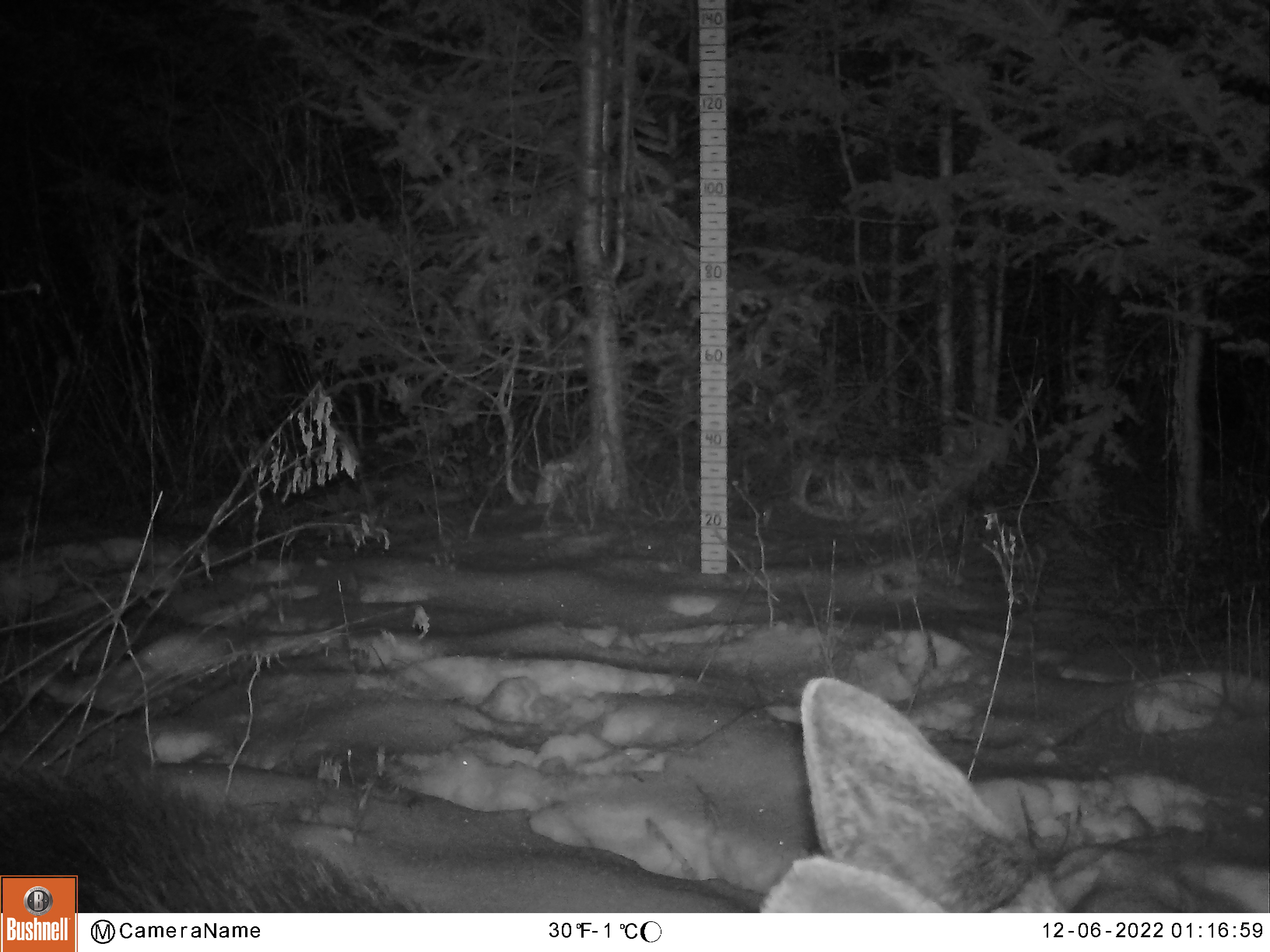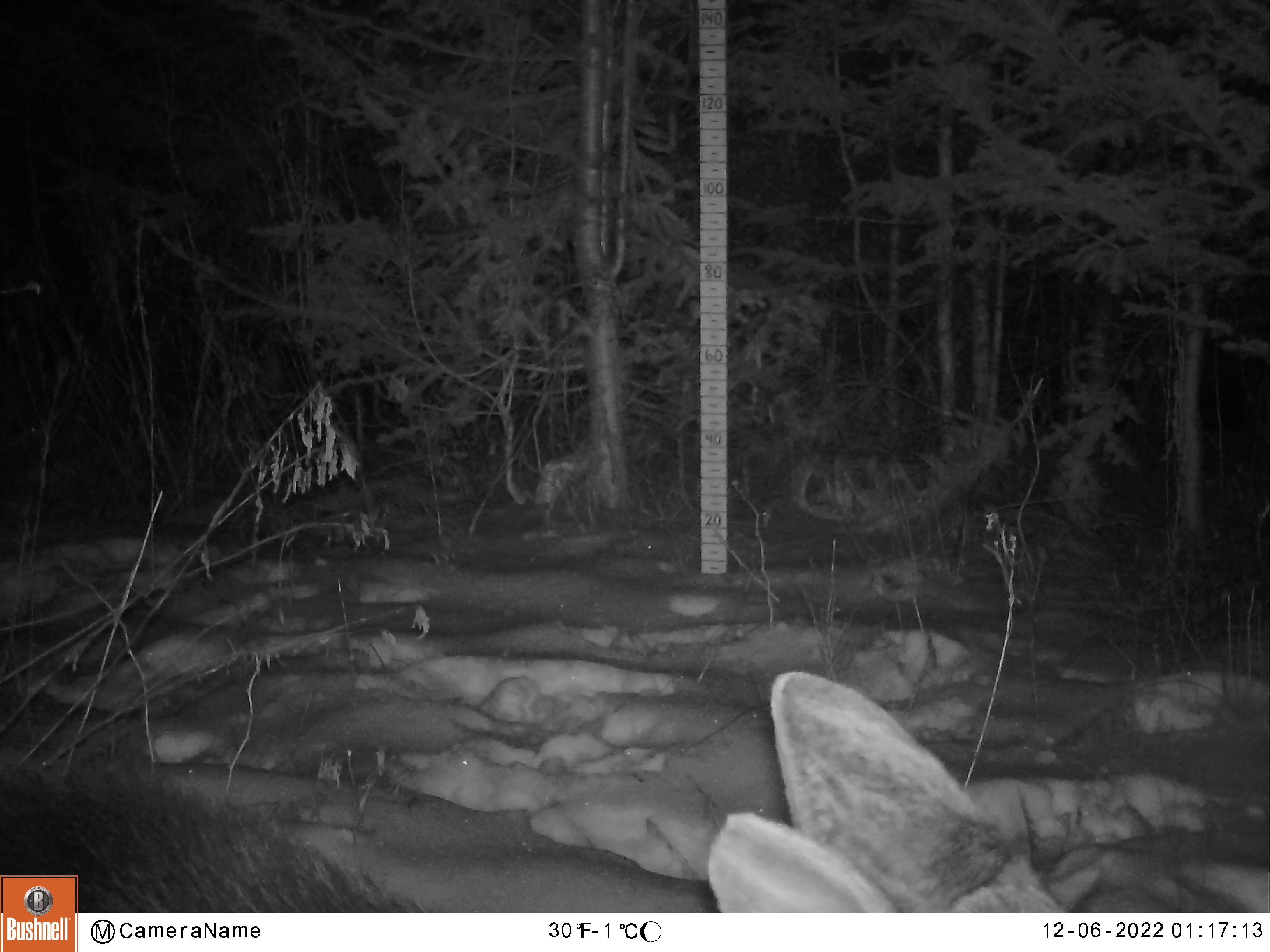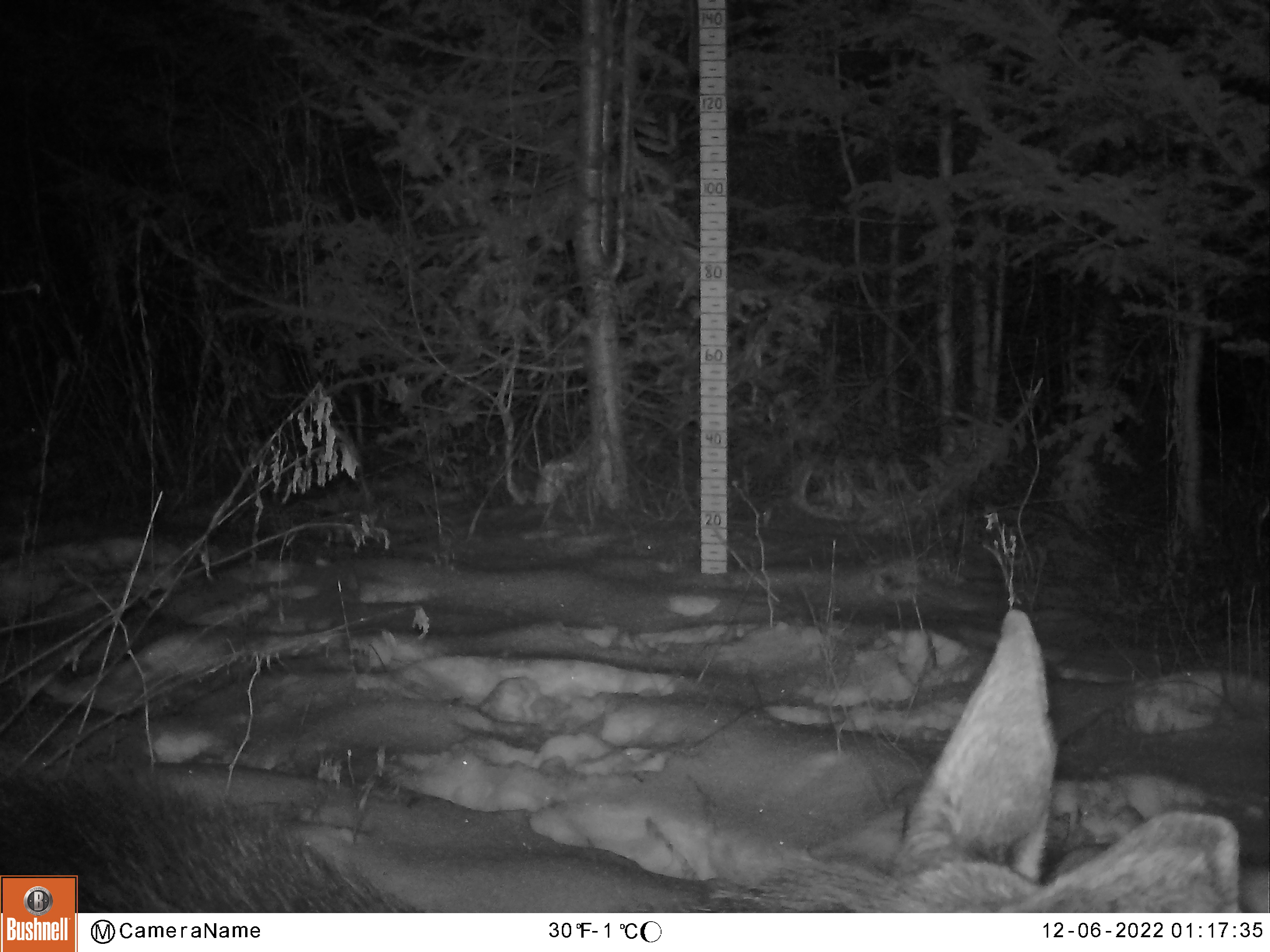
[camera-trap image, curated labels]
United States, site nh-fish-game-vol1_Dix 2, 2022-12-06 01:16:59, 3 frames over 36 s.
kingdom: Animalia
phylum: Chordata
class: Mammalia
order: Artiodactyla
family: Cervidae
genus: Alces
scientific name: Alces alces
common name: moose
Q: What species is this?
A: Moose (Alces alces).